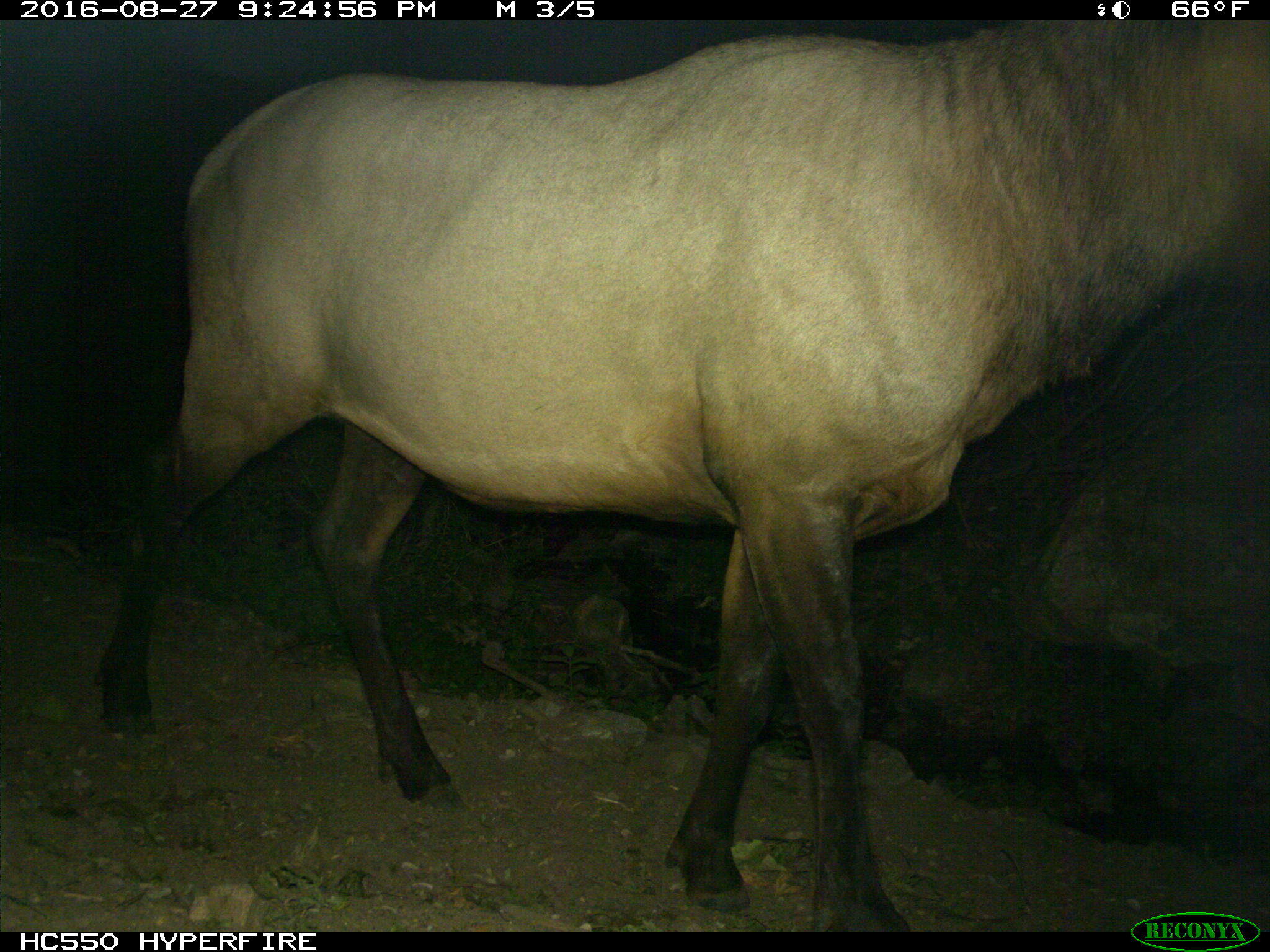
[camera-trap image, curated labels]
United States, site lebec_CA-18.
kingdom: Animalia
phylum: Chordata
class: Mammalia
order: Artiodactyla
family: Cervidae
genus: Cervus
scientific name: Cervus canadensis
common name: elk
Cervus canadensis (elk).